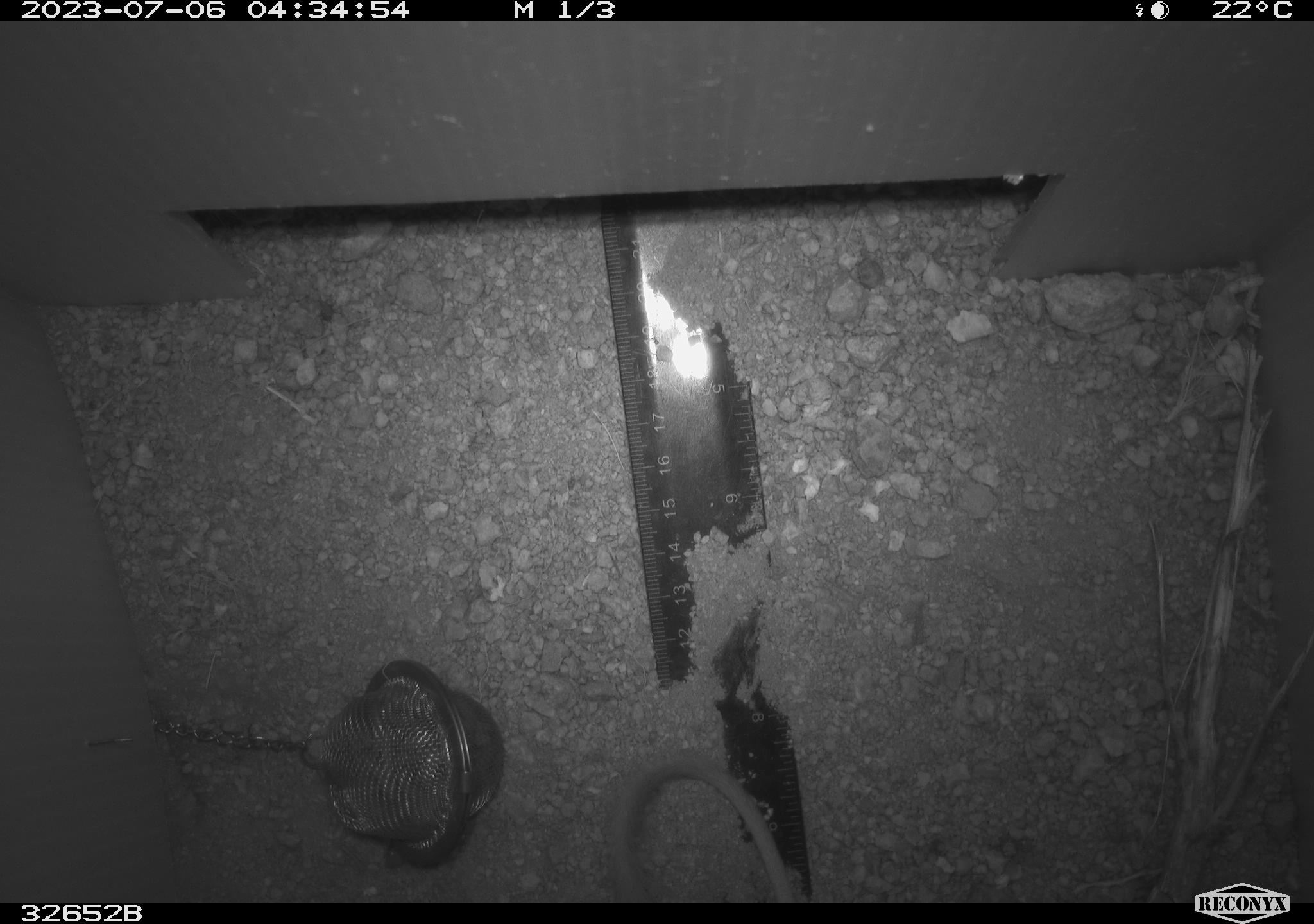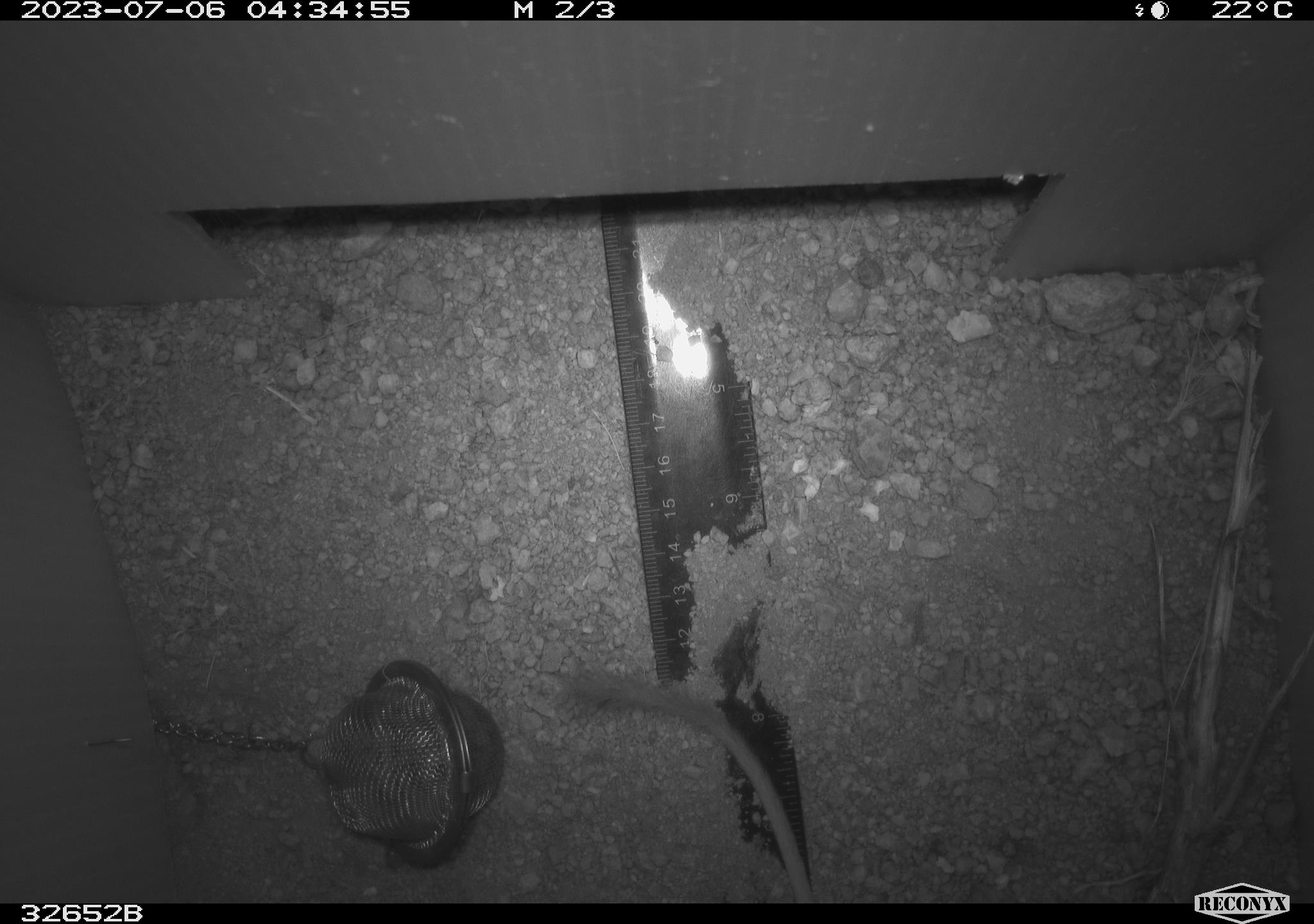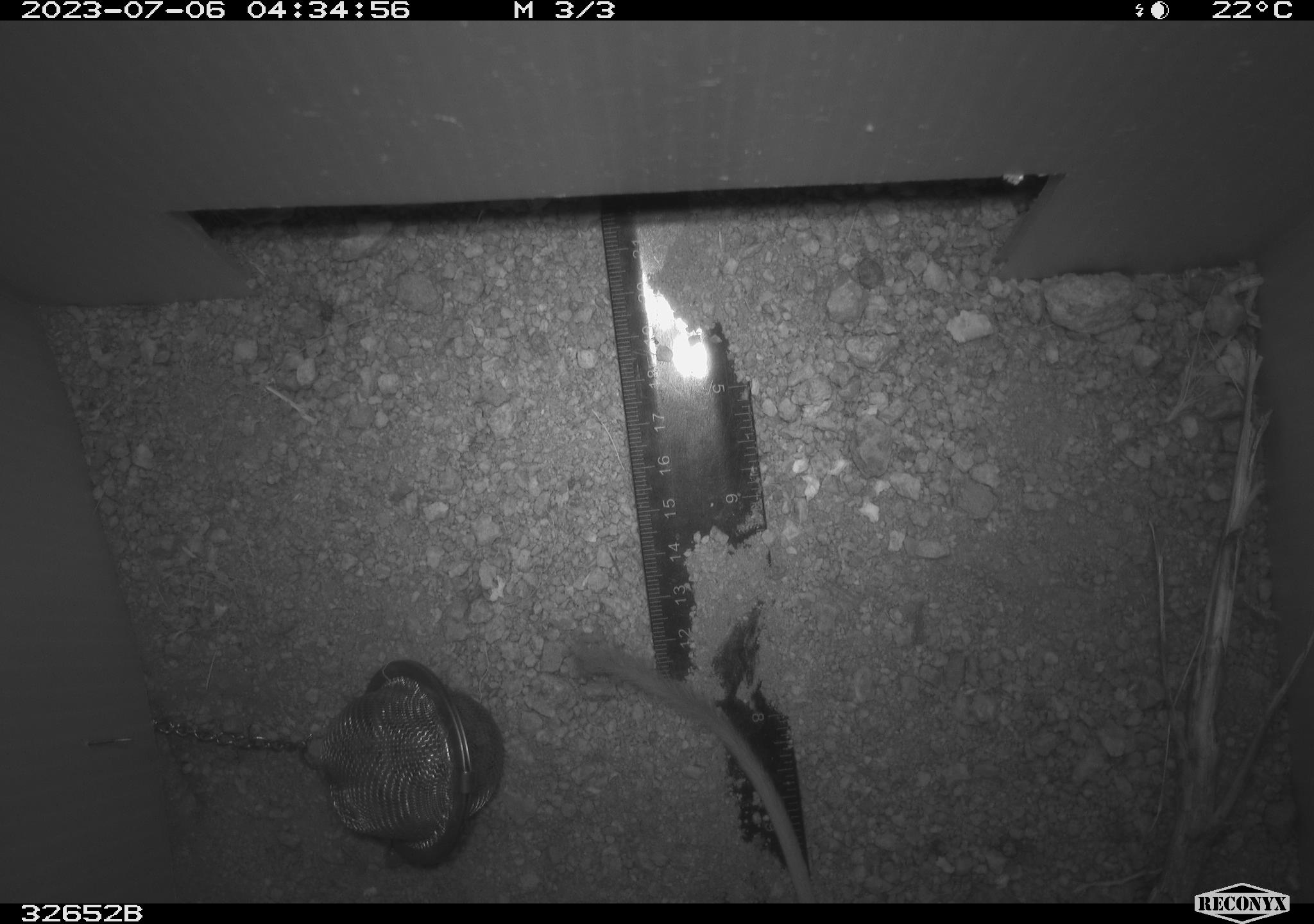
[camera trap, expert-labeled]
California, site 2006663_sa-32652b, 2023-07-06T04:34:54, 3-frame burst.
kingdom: Animalia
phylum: Chordata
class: Mammalia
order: Rodentia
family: Heteromyidae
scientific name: Heteromyidae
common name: kangaroo rats and pocket mice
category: heteromyidae family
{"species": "heteromyidae family (kangaroo rats and pocket mice) (Heteromyidae)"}